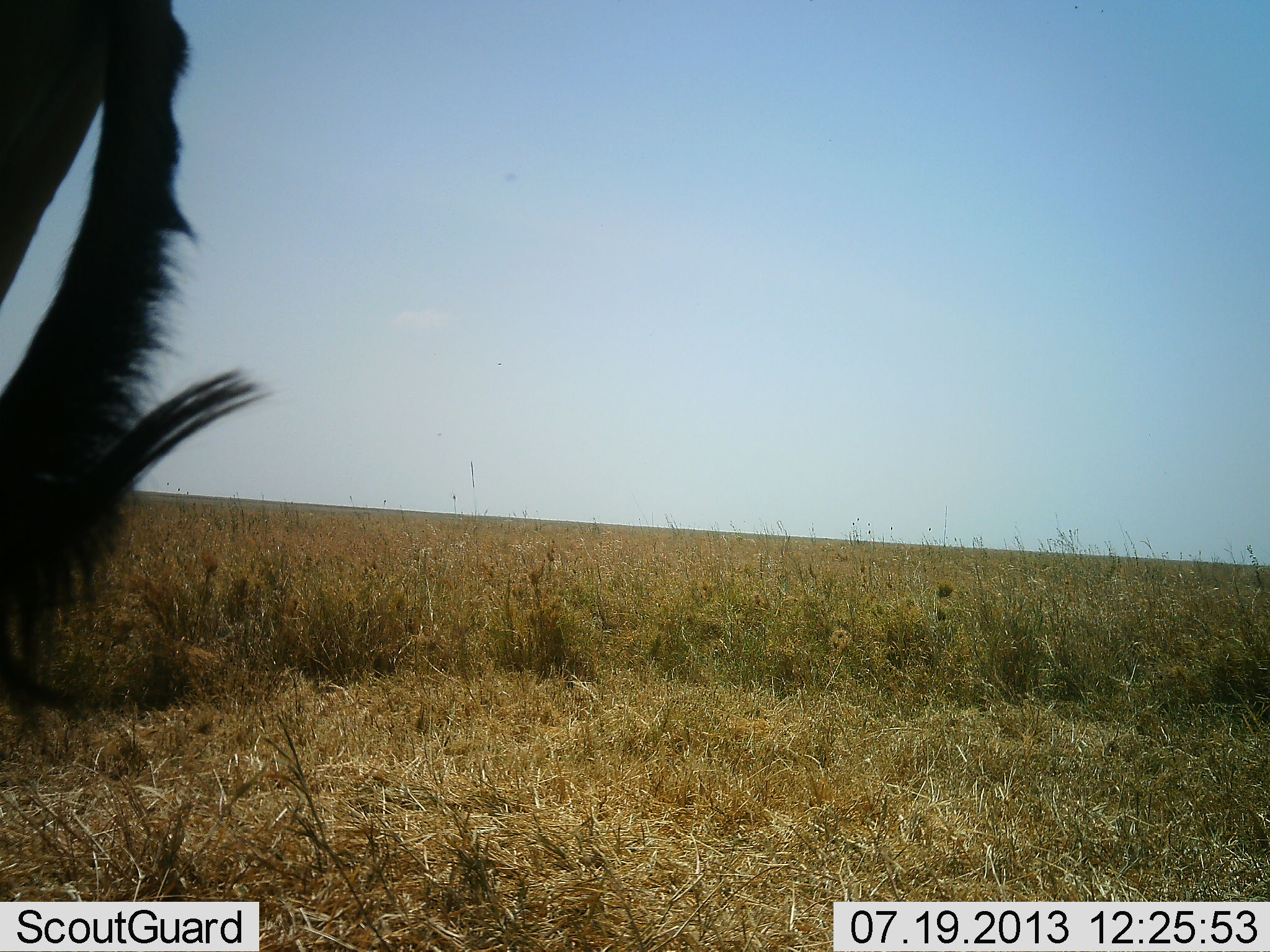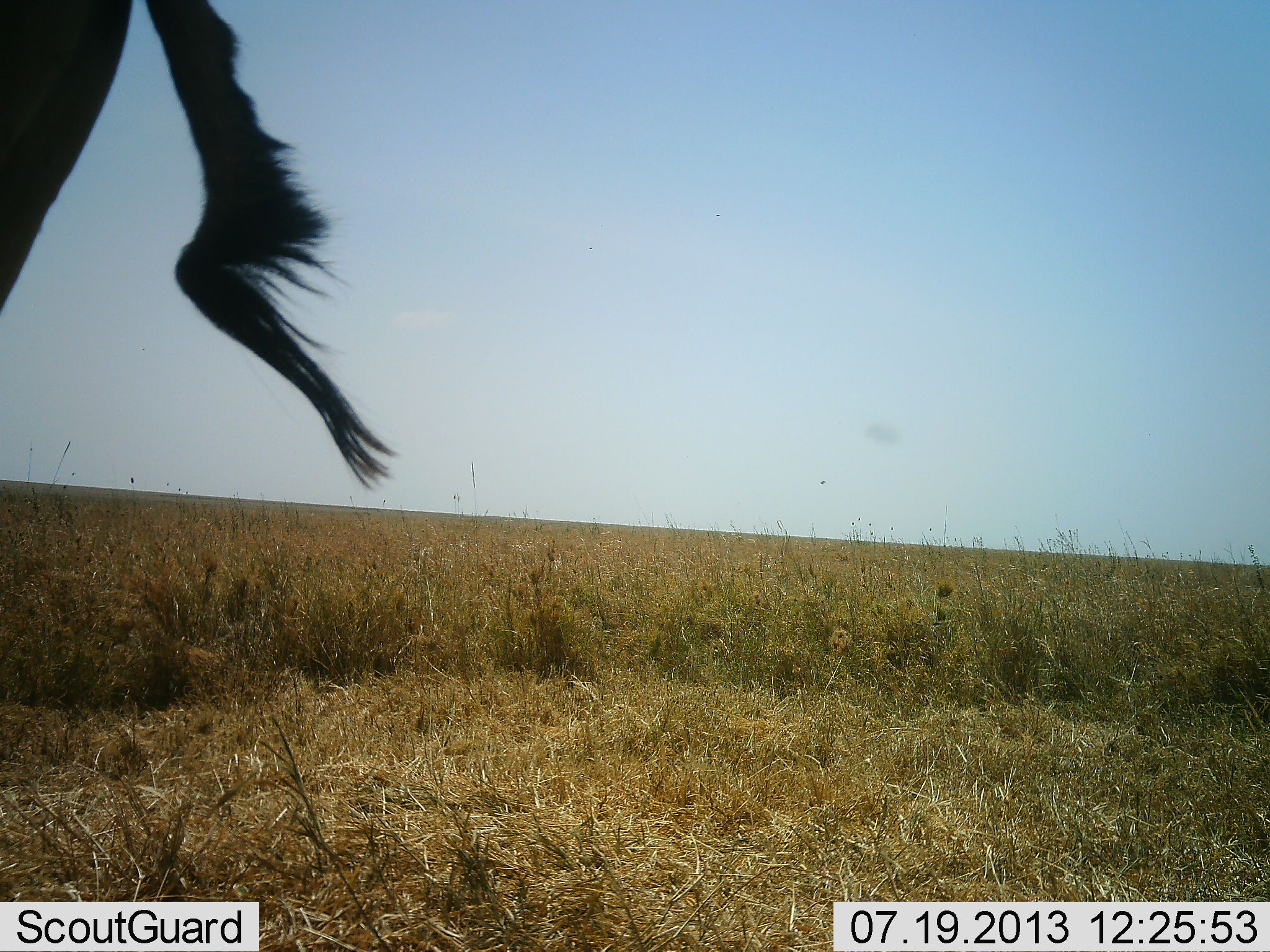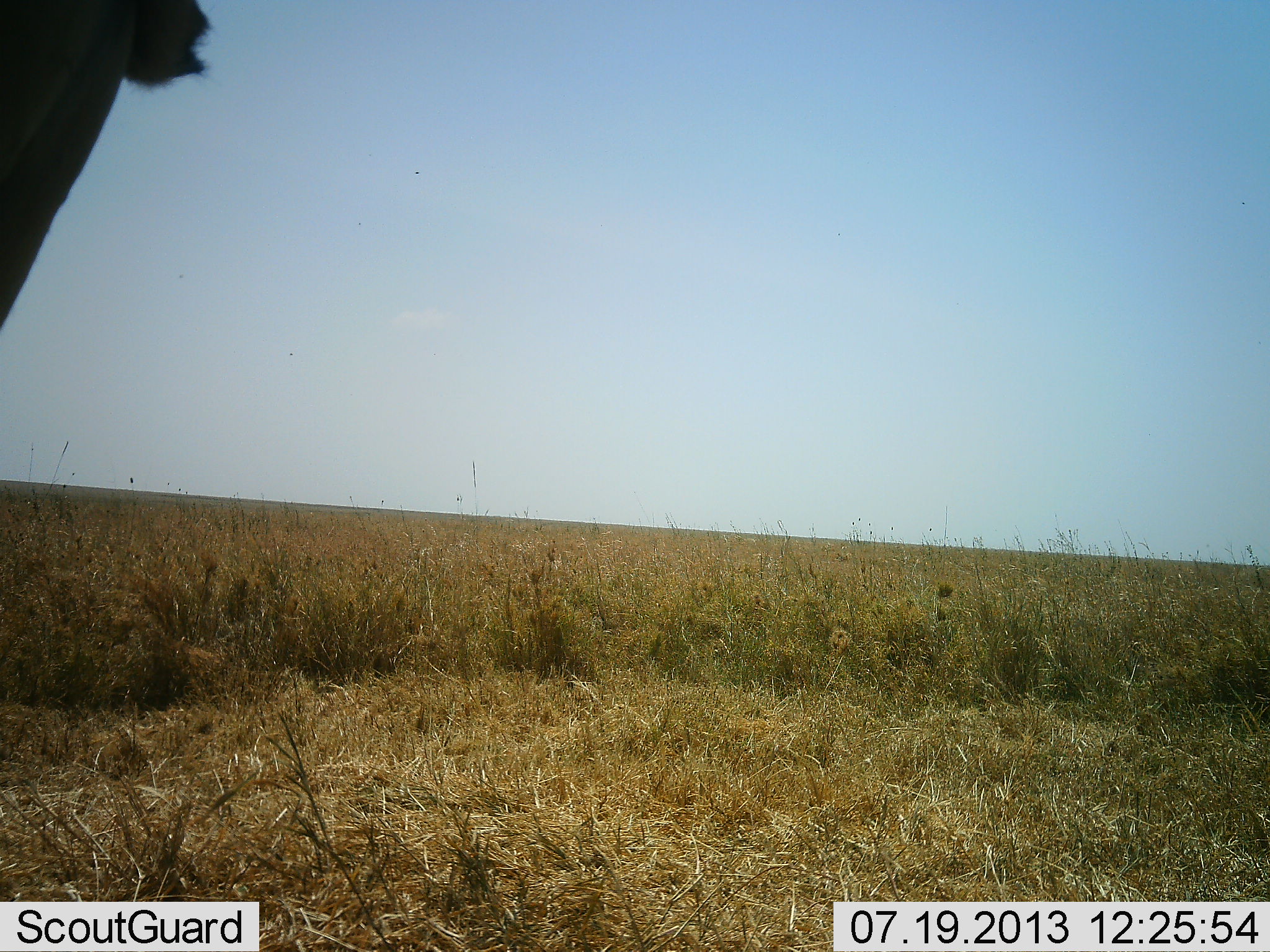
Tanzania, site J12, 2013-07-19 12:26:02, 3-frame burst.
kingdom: Animalia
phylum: Chordata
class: Mammalia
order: Artiodactyla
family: Bovidae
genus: Connochaetes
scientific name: Connochaetes taurinus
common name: blue wildebeest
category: wildebeest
Wildebeest (blue wildebeest) (Connochaetes taurinus), count 1. Behavior (volunteer vote fractions): standing 100%, resting 0%, moving 0%, interacting 0%. Young present (vote fraction): 0%. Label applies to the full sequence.